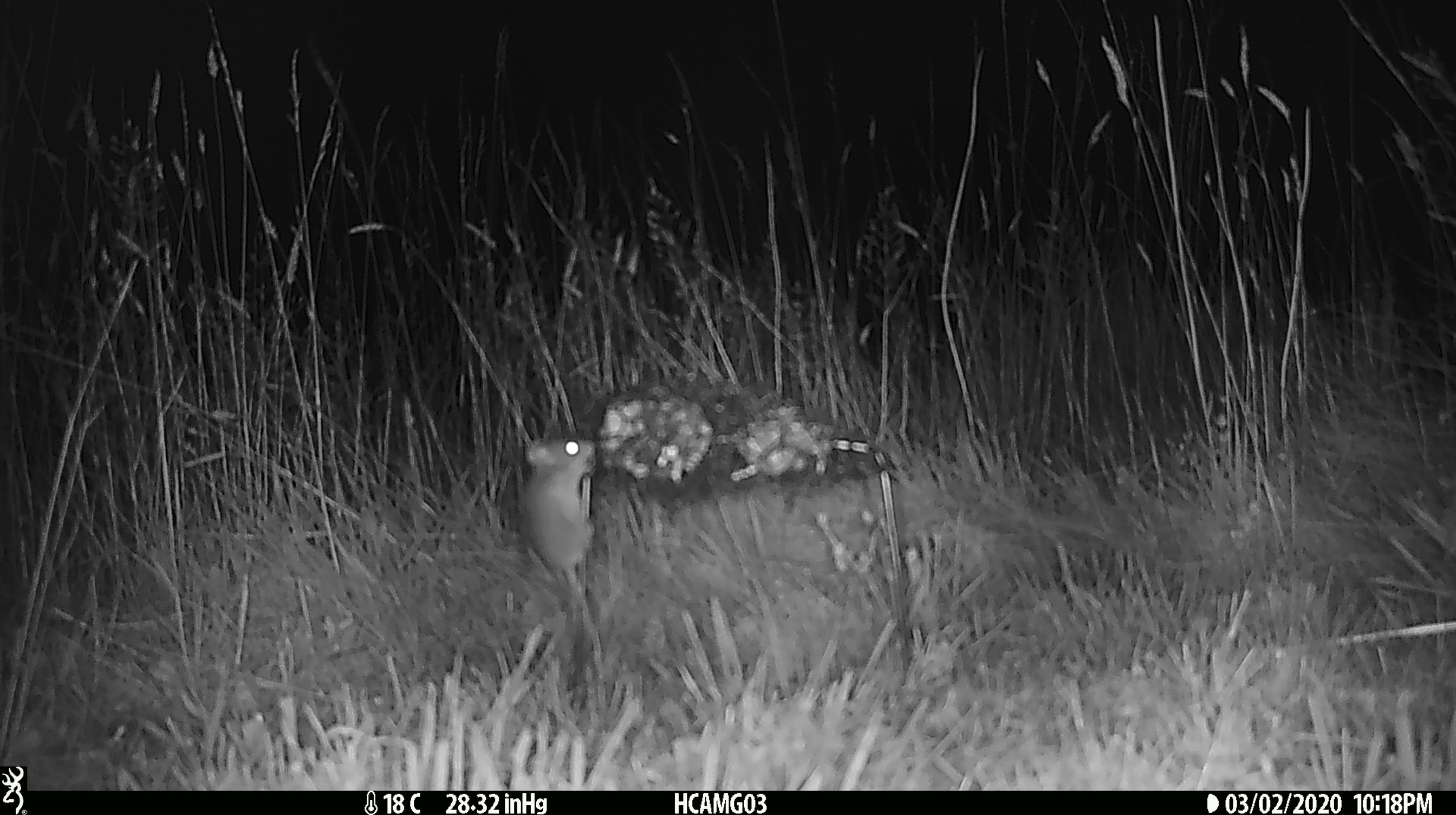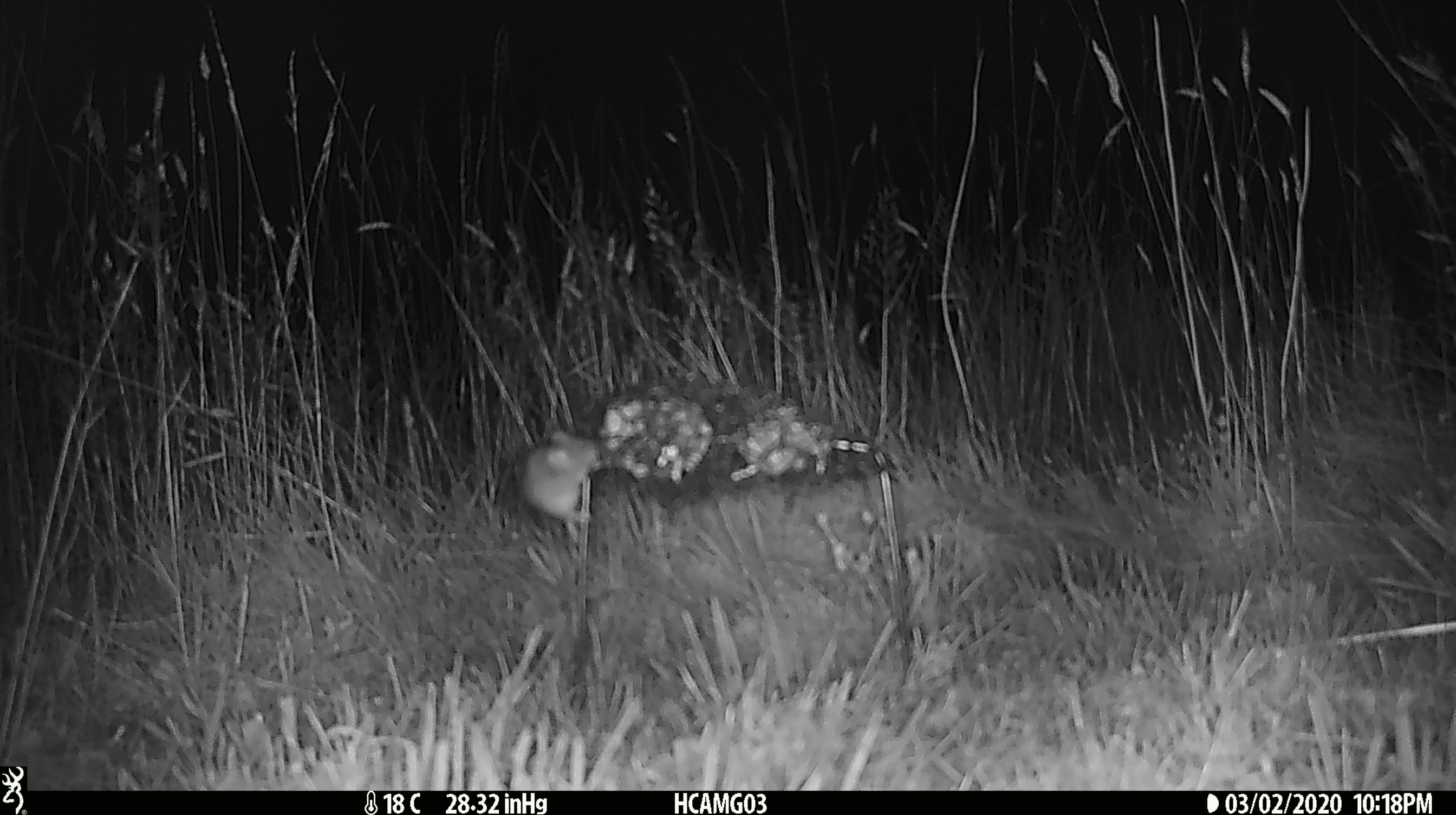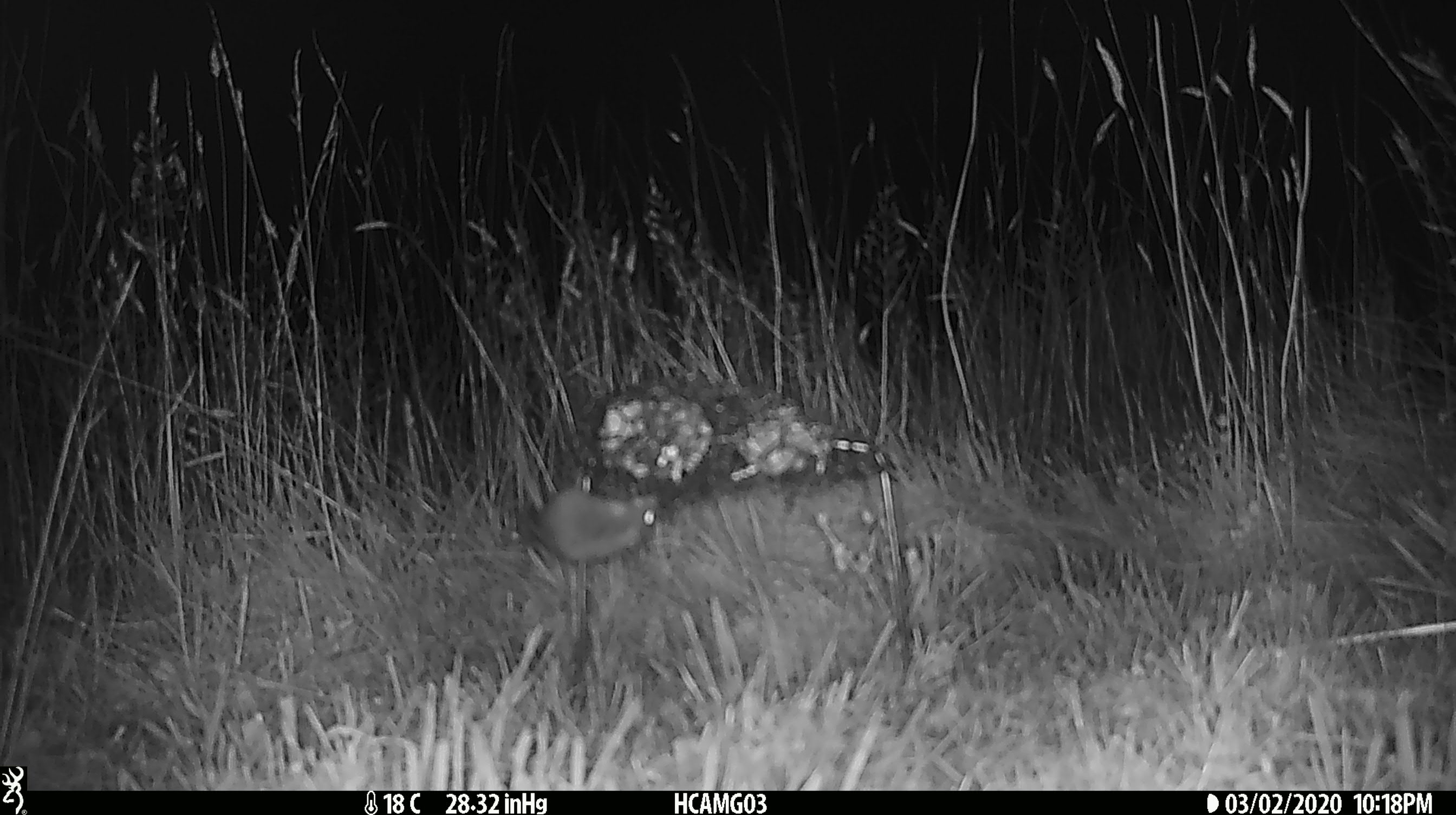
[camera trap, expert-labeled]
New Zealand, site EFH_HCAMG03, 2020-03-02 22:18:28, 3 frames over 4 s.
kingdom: Animalia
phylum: Chordata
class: Mammalia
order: Rodentia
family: Muridae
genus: Mus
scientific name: Mus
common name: mouse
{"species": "mouse (Mus)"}